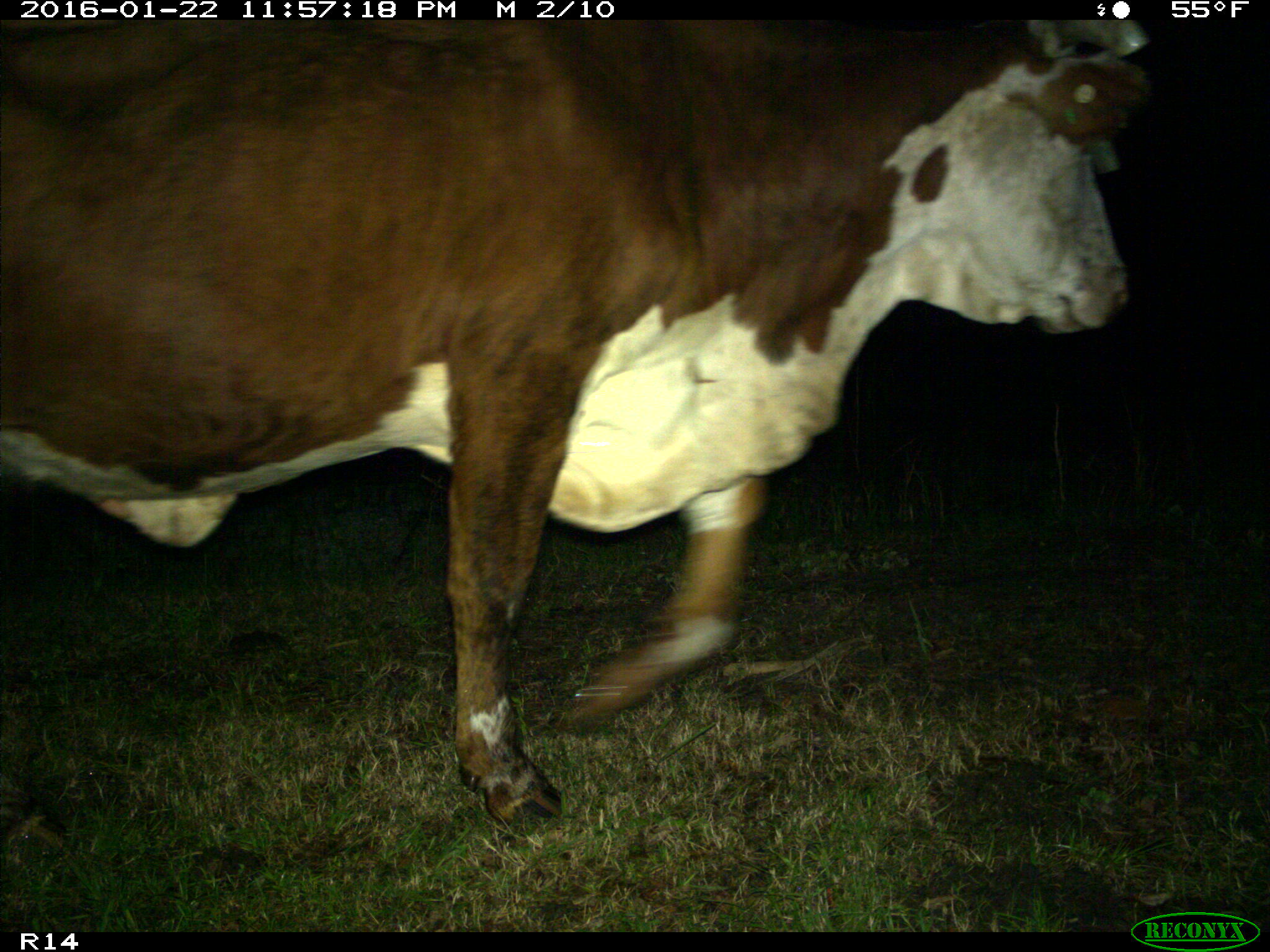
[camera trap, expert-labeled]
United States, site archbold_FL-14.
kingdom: Animalia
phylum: Chordata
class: Mammalia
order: Artiodactyla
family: Bovidae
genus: Bos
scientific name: Bos taurus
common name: domestic cow